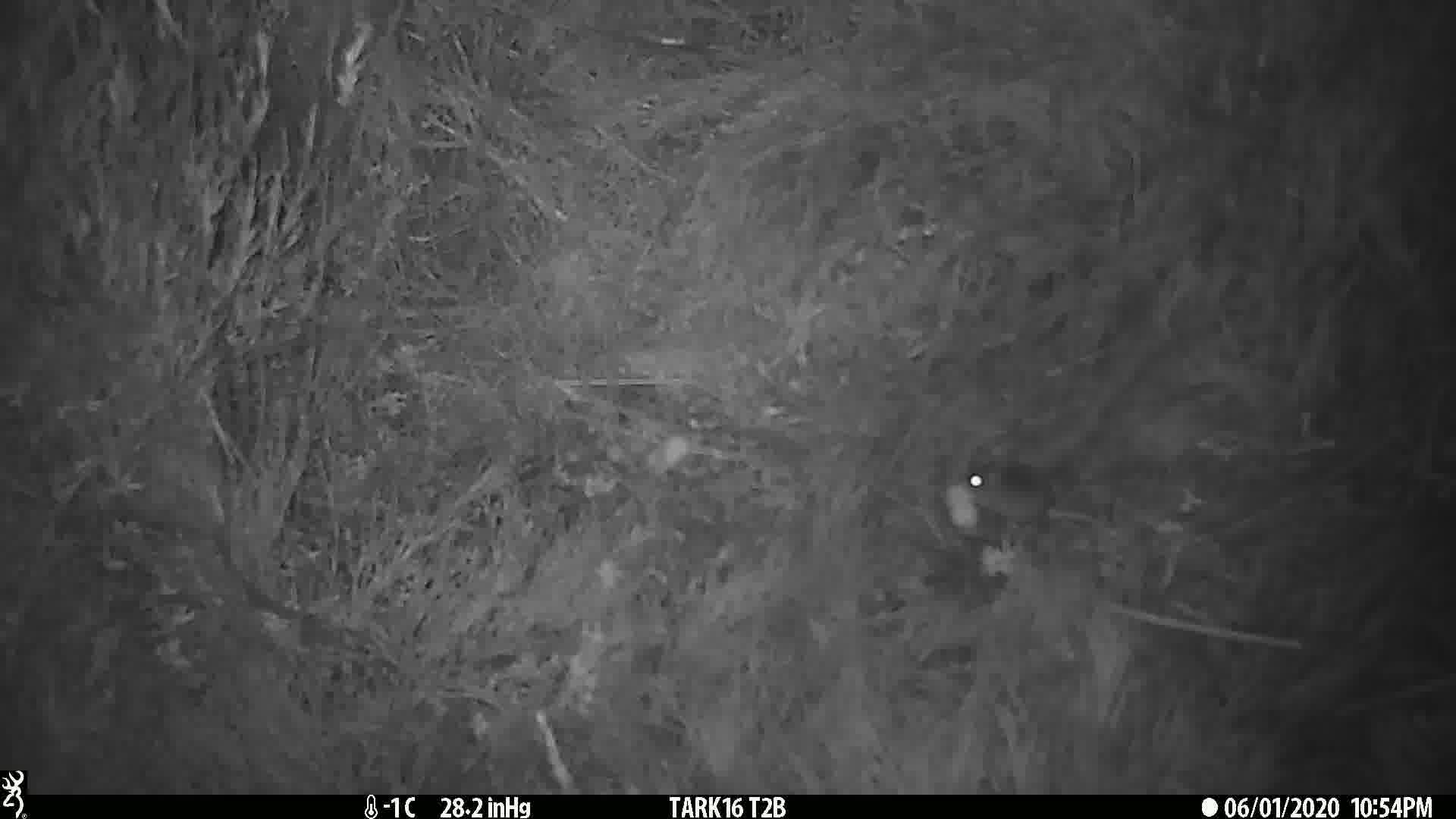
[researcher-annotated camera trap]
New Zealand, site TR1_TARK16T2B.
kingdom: Animalia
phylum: Chordata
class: Mammalia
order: Rodentia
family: Muridae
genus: Mus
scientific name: Mus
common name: mouse